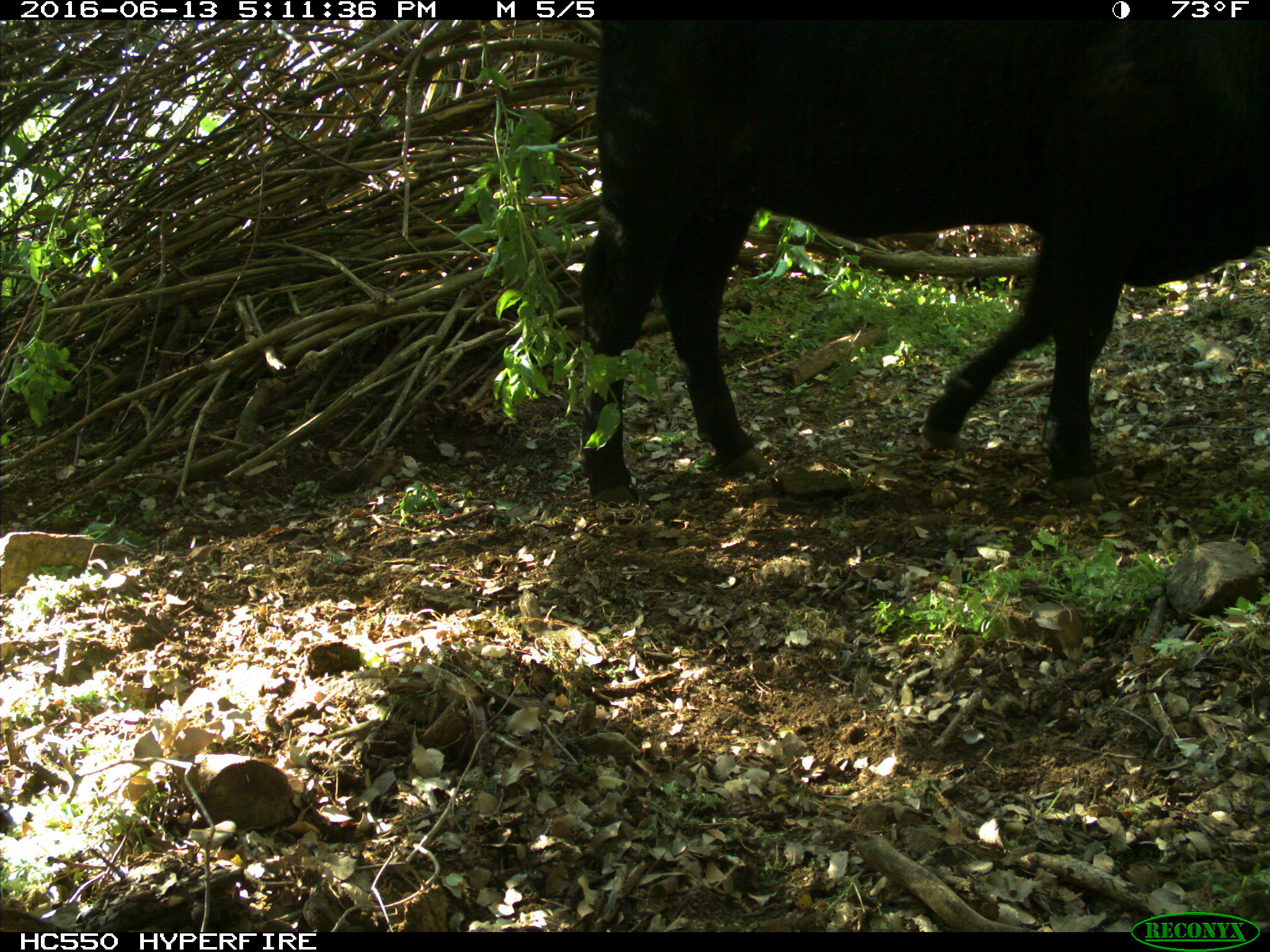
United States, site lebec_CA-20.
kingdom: Animalia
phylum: Chordata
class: Mammalia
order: Artiodactyla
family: Bovidae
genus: Bos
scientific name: Bos taurus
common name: domestic cow